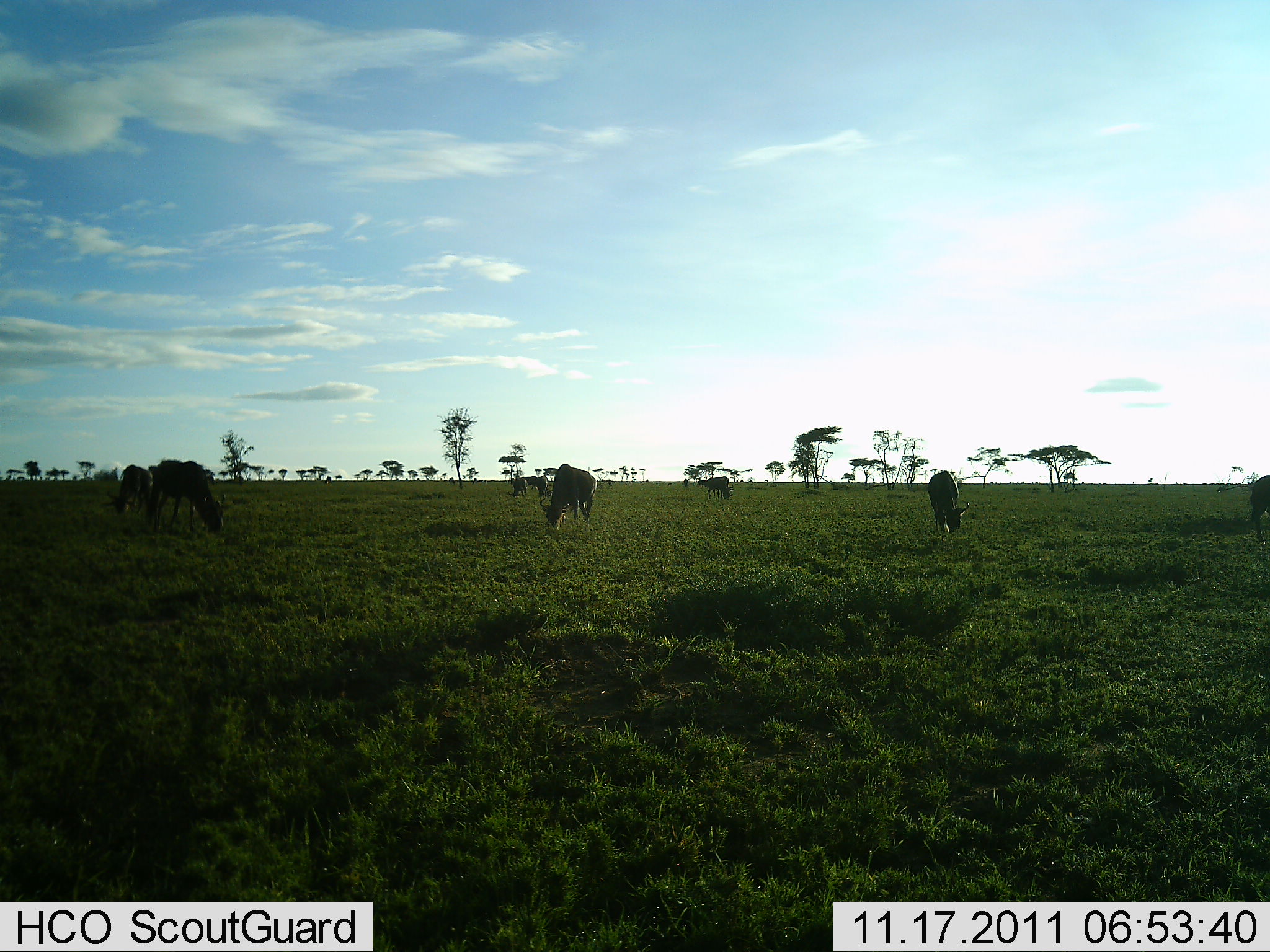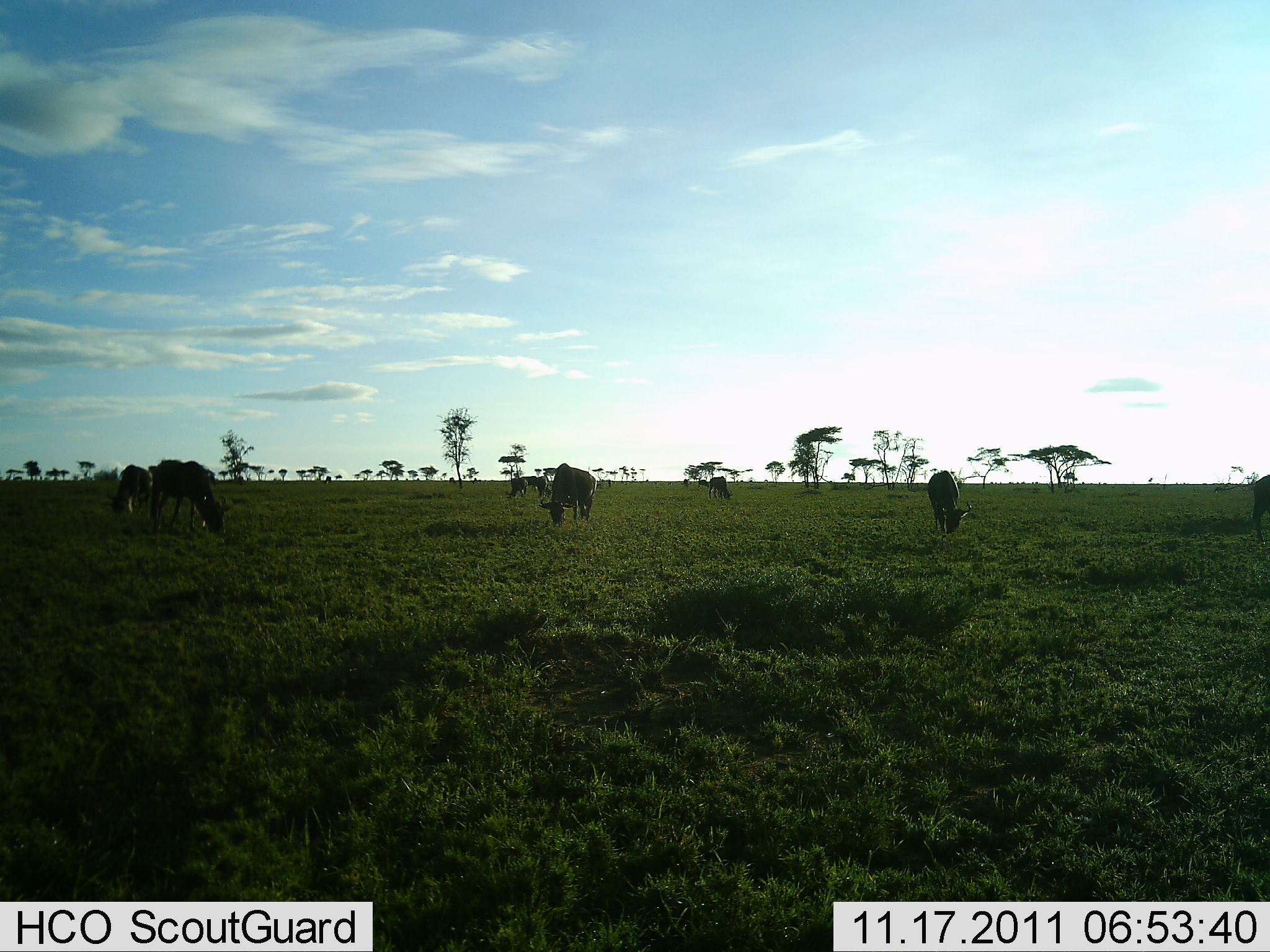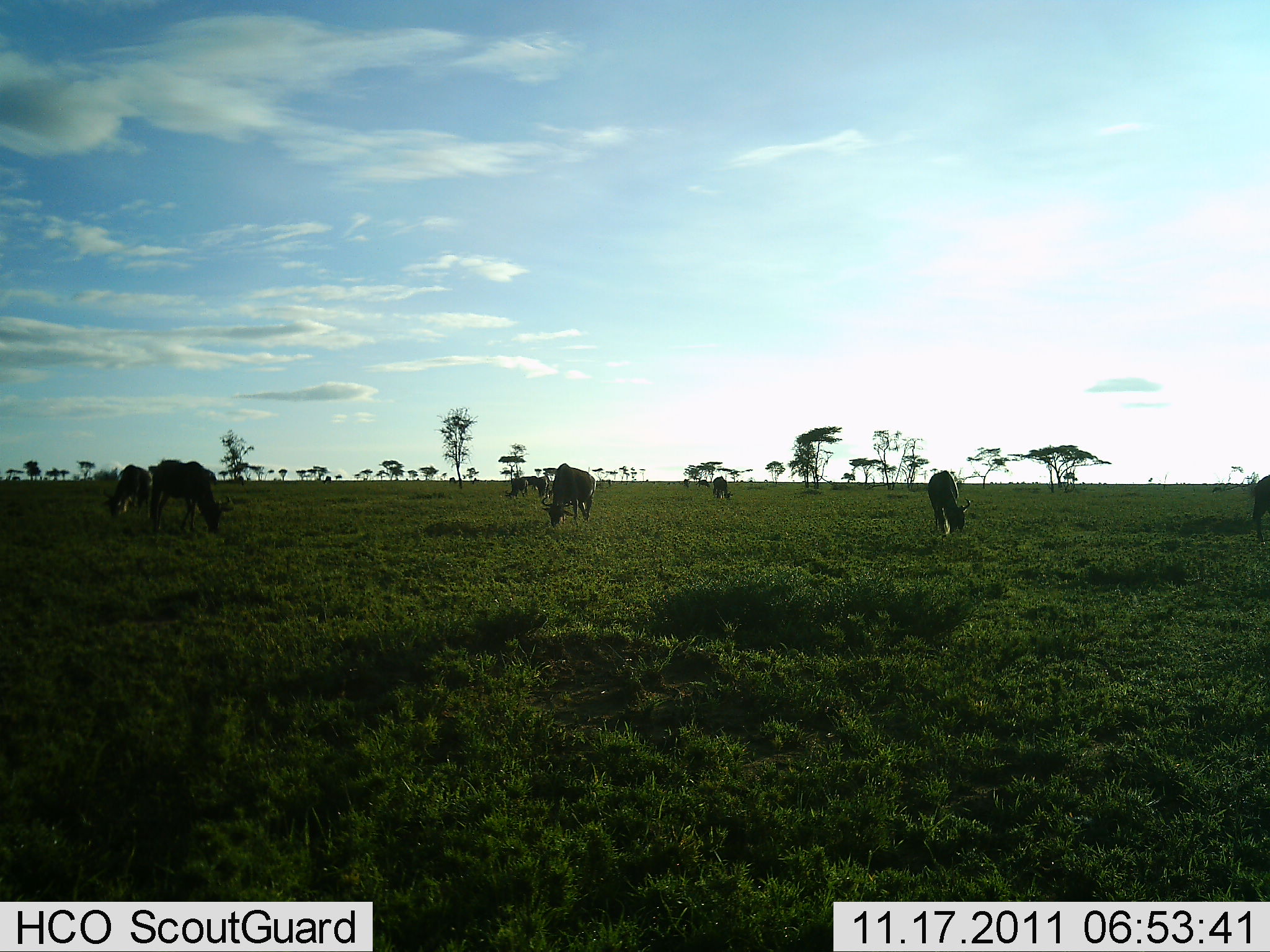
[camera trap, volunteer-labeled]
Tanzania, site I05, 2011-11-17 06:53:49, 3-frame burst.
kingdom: Animalia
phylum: Chordata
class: Mammalia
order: Artiodactyla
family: Bovidae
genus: Connochaetes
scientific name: Connochaetes taurinus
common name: blue wildebeest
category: wildebeest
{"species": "wildebeest (blue wildebeest) (Connochaetes taurinus)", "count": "7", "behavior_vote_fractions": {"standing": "40%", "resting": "0%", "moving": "7%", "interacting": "0%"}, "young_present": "0%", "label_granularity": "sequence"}